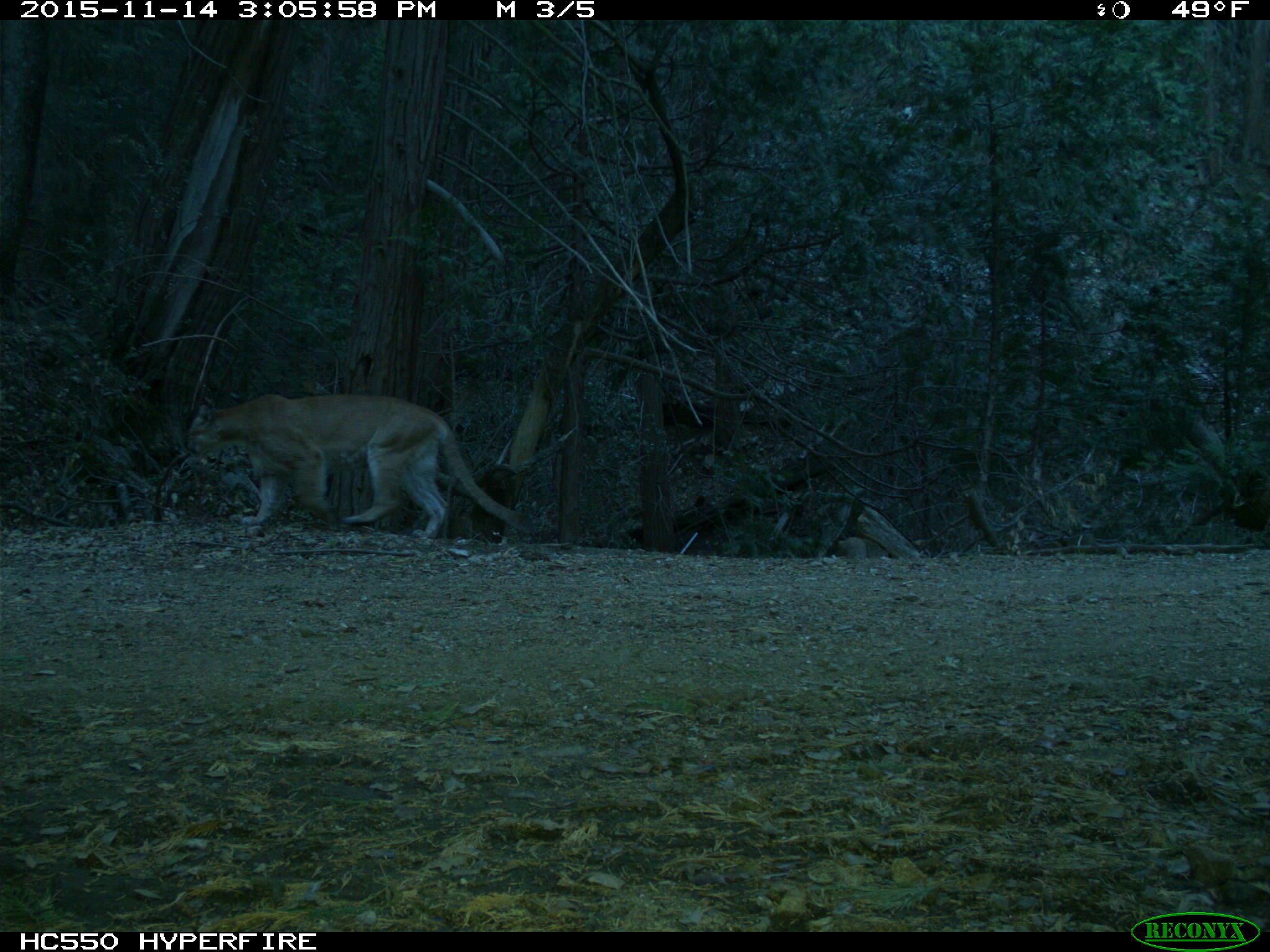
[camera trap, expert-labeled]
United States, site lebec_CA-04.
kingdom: Animalia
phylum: Chordata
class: Mammalia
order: Carnivora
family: Felidae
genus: Puma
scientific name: Puma concolor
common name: mountain lion